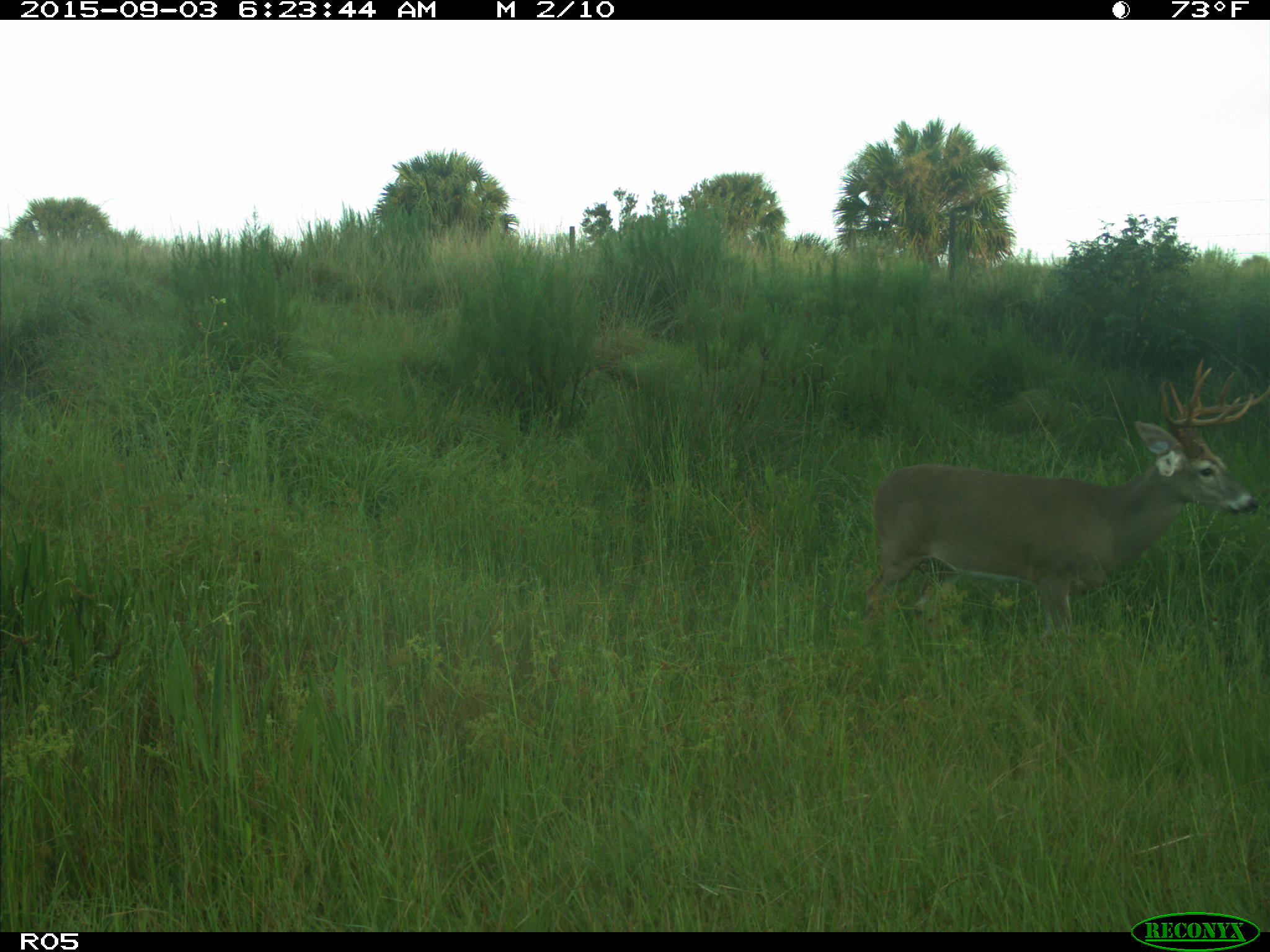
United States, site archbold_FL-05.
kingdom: Animalia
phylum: Chordata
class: Mammalia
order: Artiodactyla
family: Cervidae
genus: Odocoileus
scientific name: Odocoileus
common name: deer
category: unidentified deer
Unidentified deer (deer) (Odocoileus).